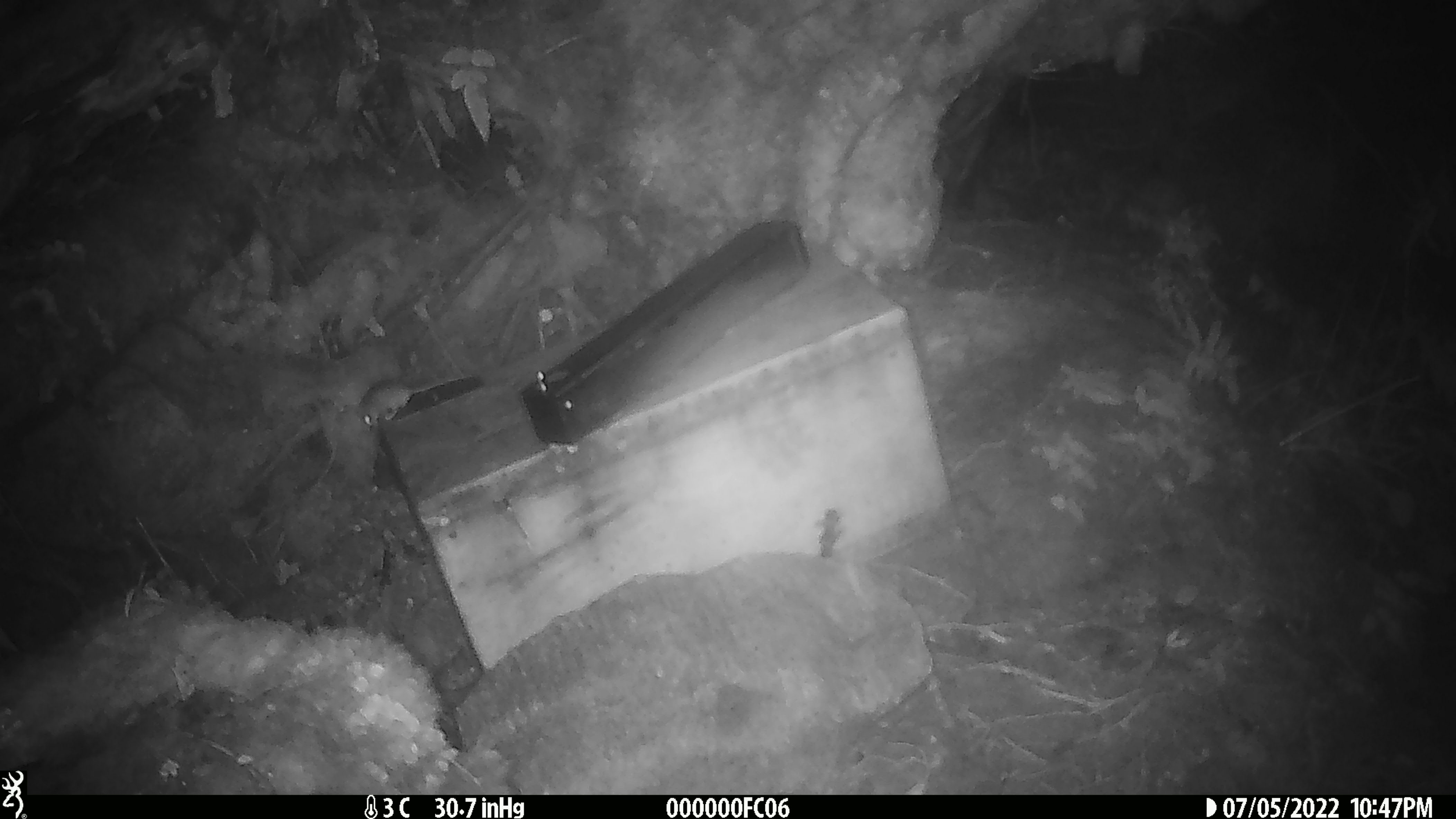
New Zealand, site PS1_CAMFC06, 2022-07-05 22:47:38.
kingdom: Animalia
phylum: Chordata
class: Mammalia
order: Rodentia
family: Muridae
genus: Mus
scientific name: Mus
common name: mouse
Mouse (Mus).